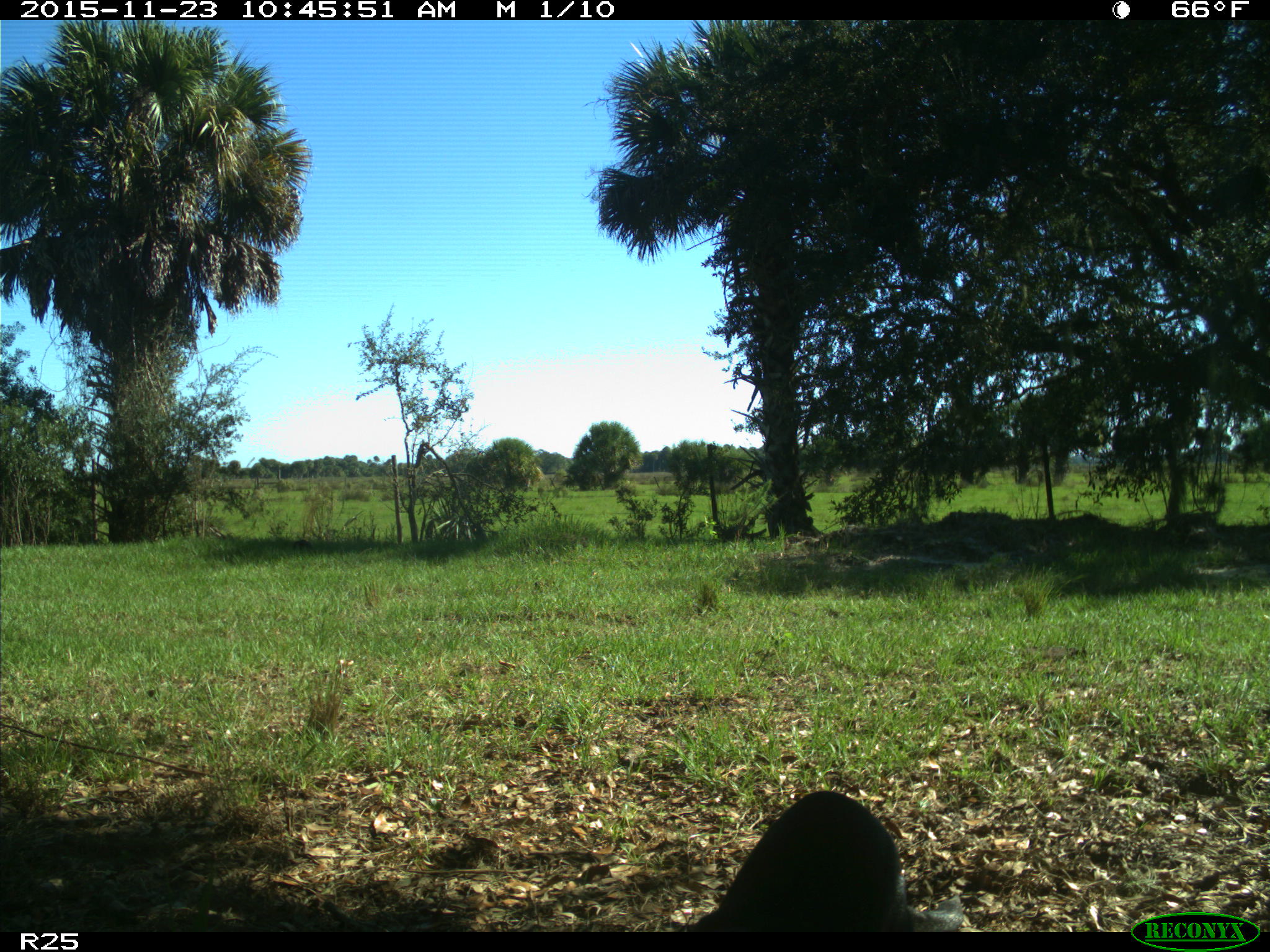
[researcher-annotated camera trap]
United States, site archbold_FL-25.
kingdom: Animalia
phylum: Chordata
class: Mammalia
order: Artiodactyla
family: Bovidae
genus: Bos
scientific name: Bos taurus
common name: domestic cow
Bos taurus (domestic cow).